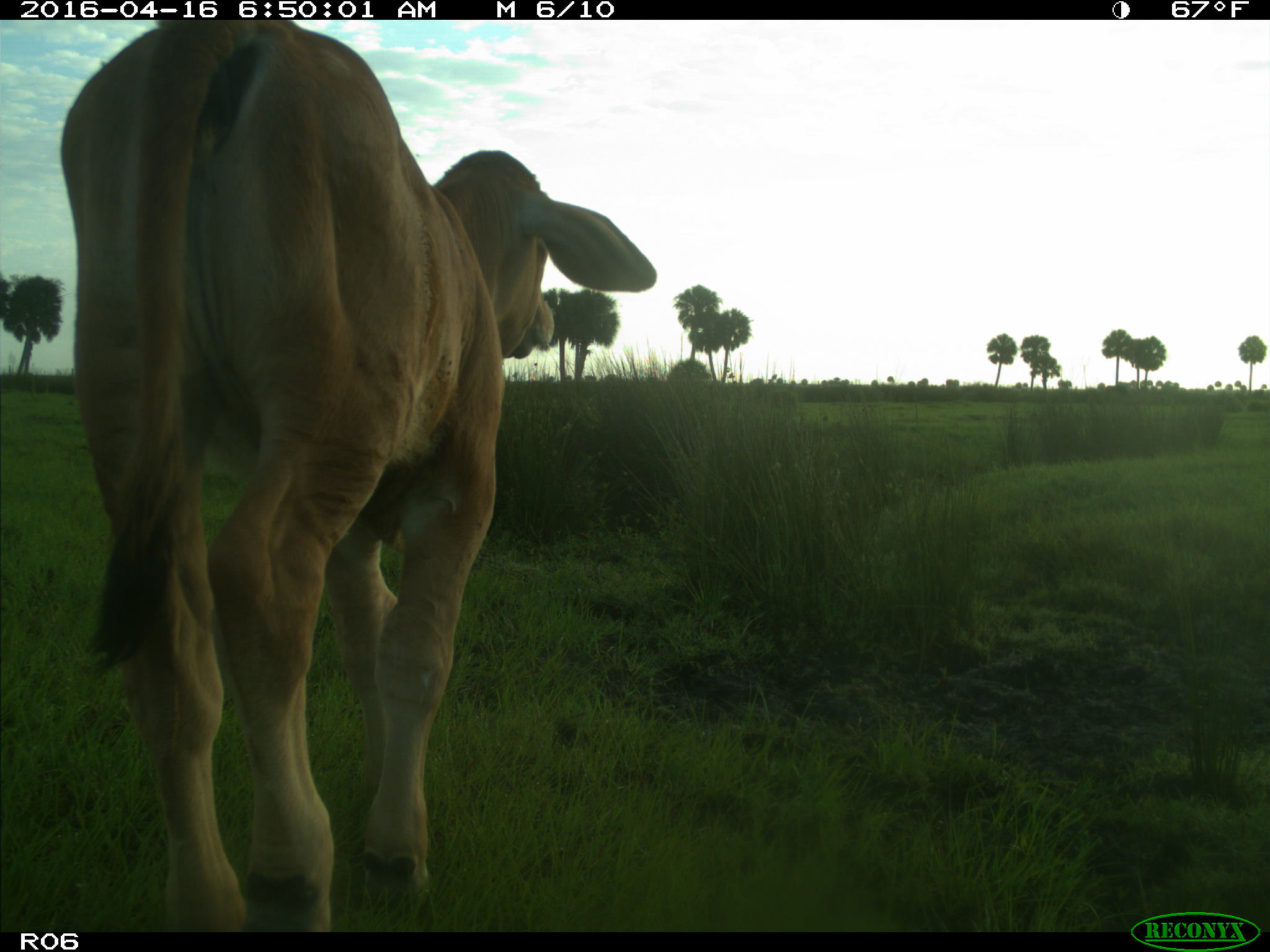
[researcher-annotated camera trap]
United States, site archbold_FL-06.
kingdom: Animalia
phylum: Chordata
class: Mammalia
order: Artiodactyla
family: Bovidae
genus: Bos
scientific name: Bos taurus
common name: domestic cow